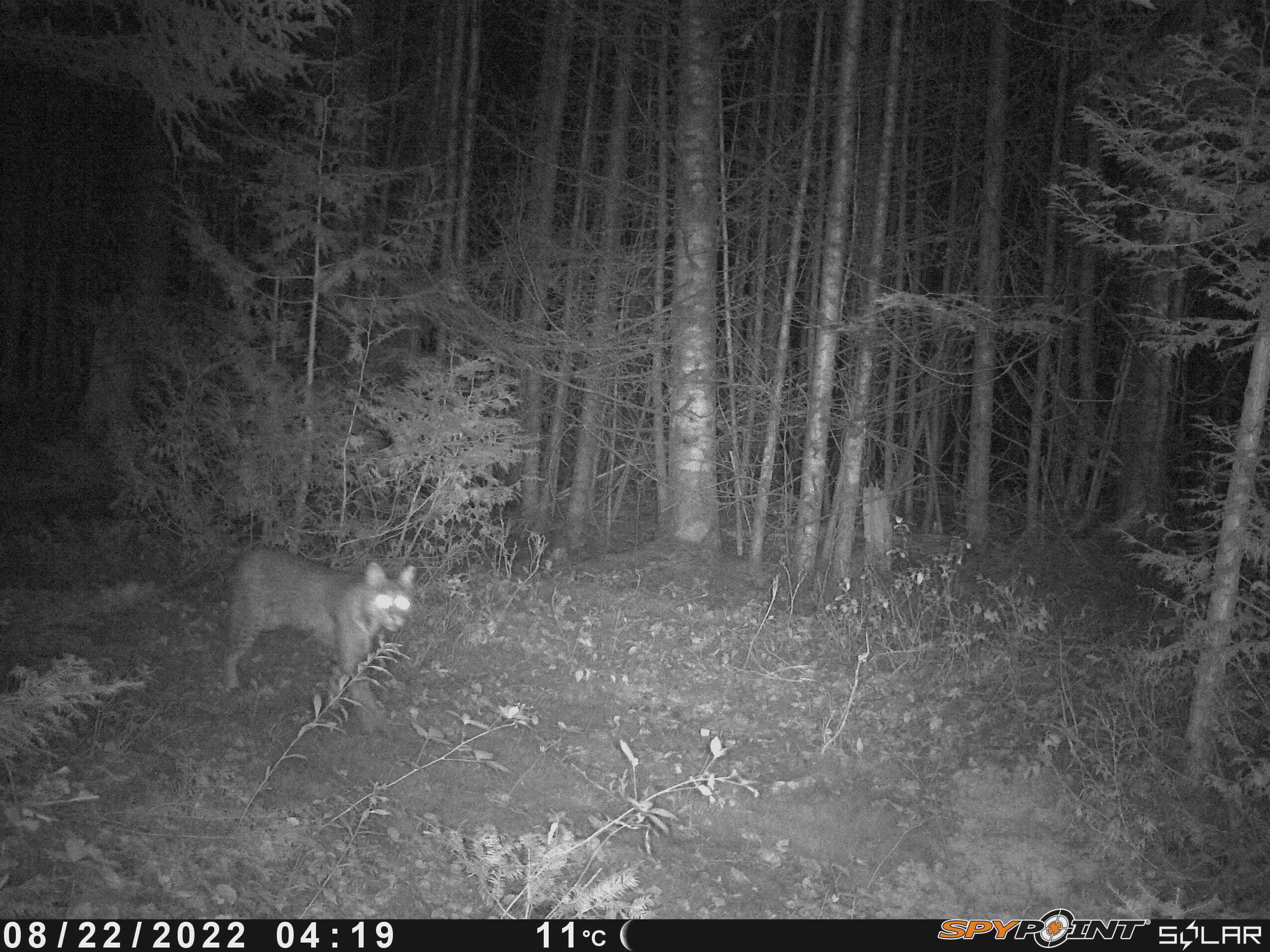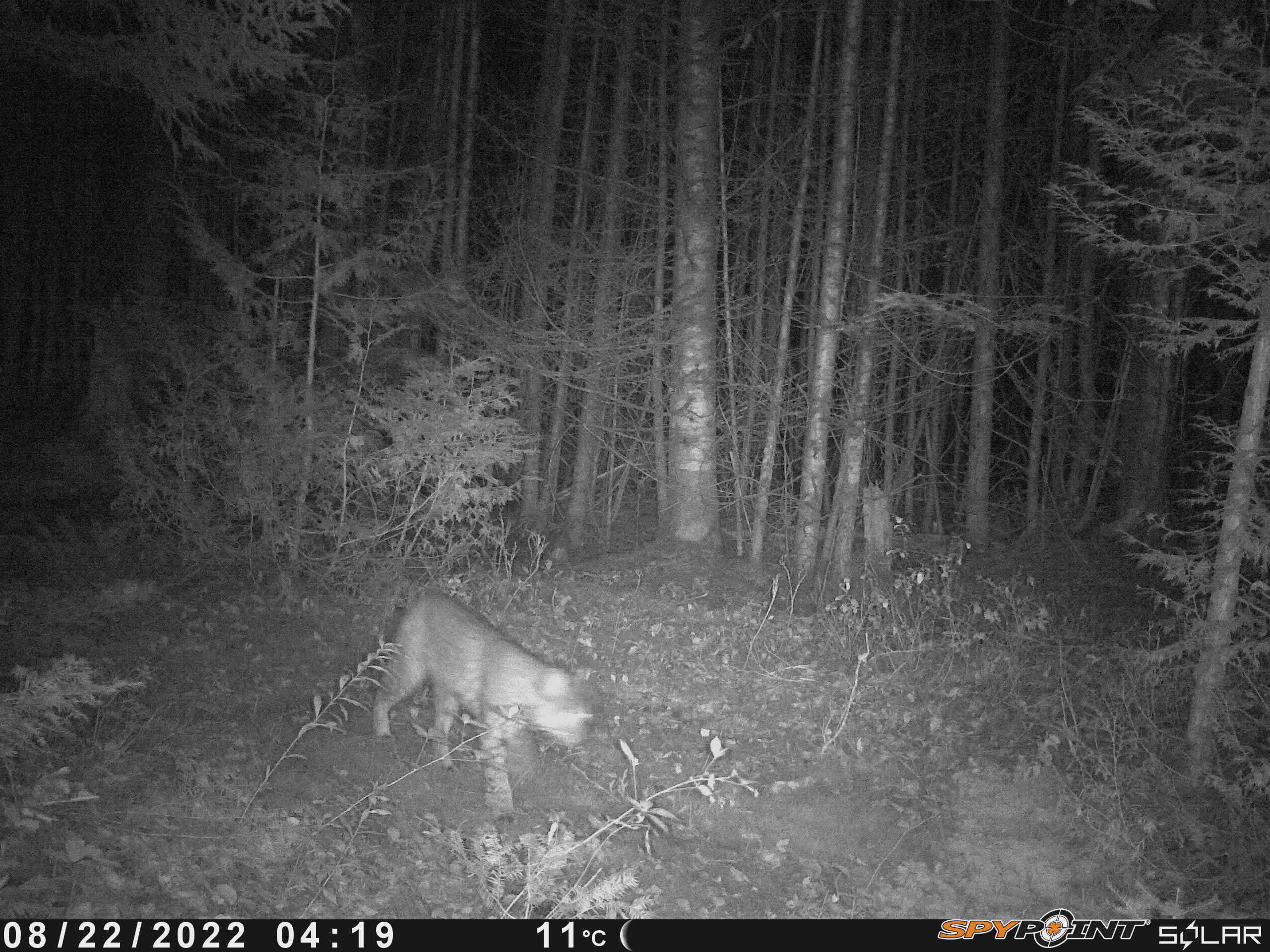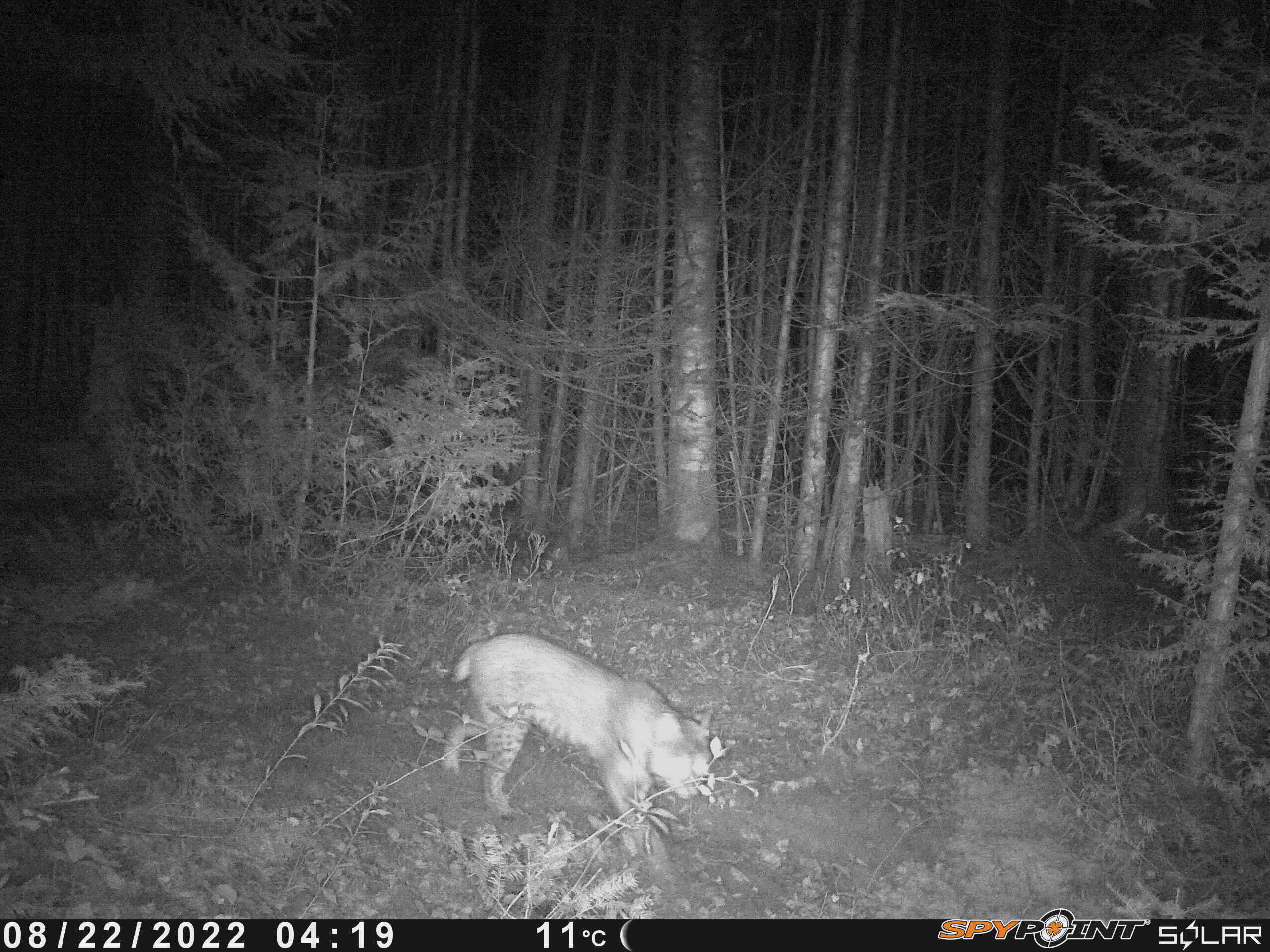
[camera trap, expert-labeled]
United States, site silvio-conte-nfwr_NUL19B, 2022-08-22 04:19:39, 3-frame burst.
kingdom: Animalia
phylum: Chordata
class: Mammalia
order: Carnivora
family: Felidae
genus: Lynx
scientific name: Lynx rufus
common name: bobcat